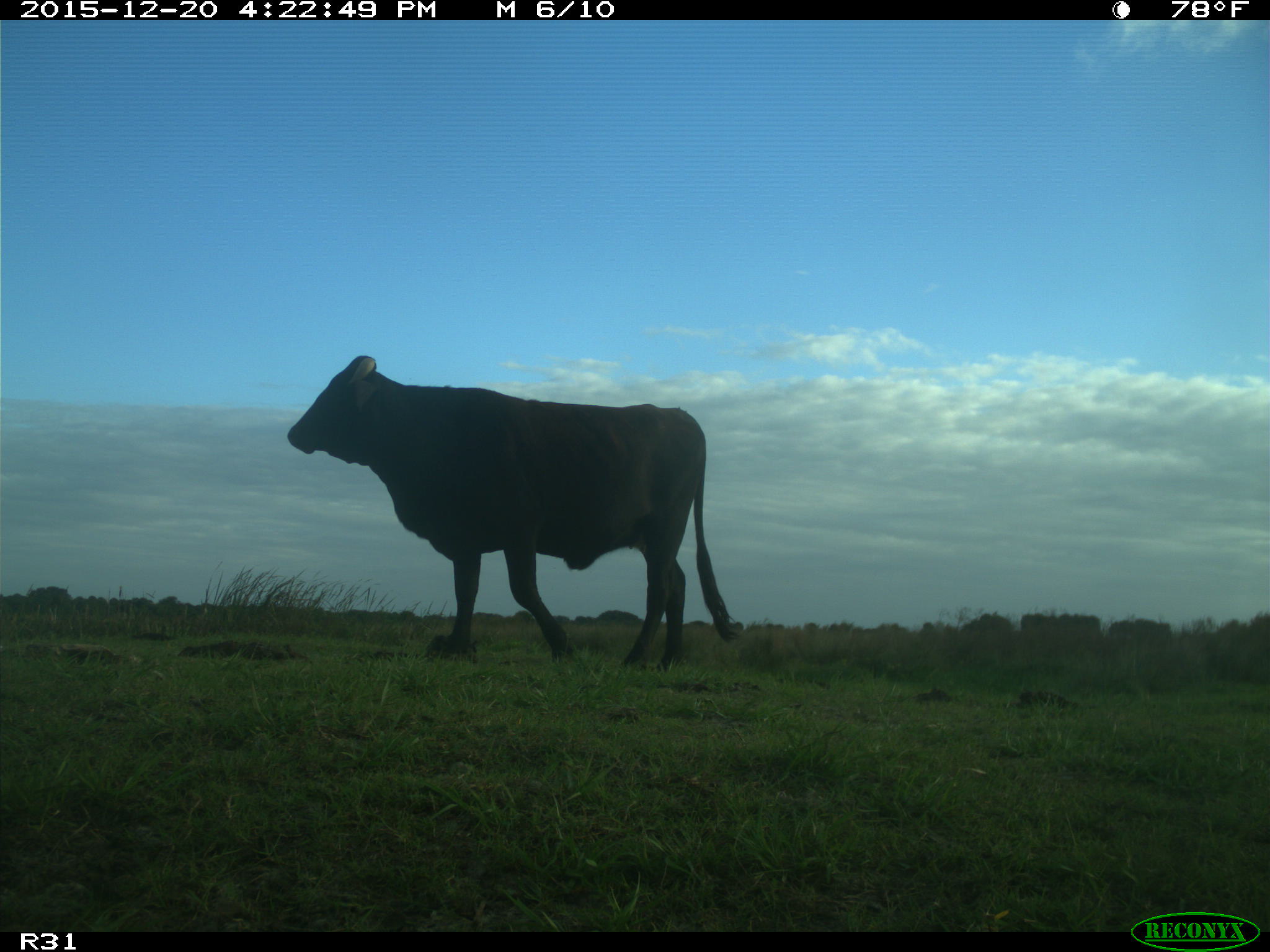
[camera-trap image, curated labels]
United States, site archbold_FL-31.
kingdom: Animalia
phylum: Chordata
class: Mammalia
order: Artiodactyla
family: Bovidae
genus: Bos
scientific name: Bos taurus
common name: domestic cow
Bos taurus (domestic cow).